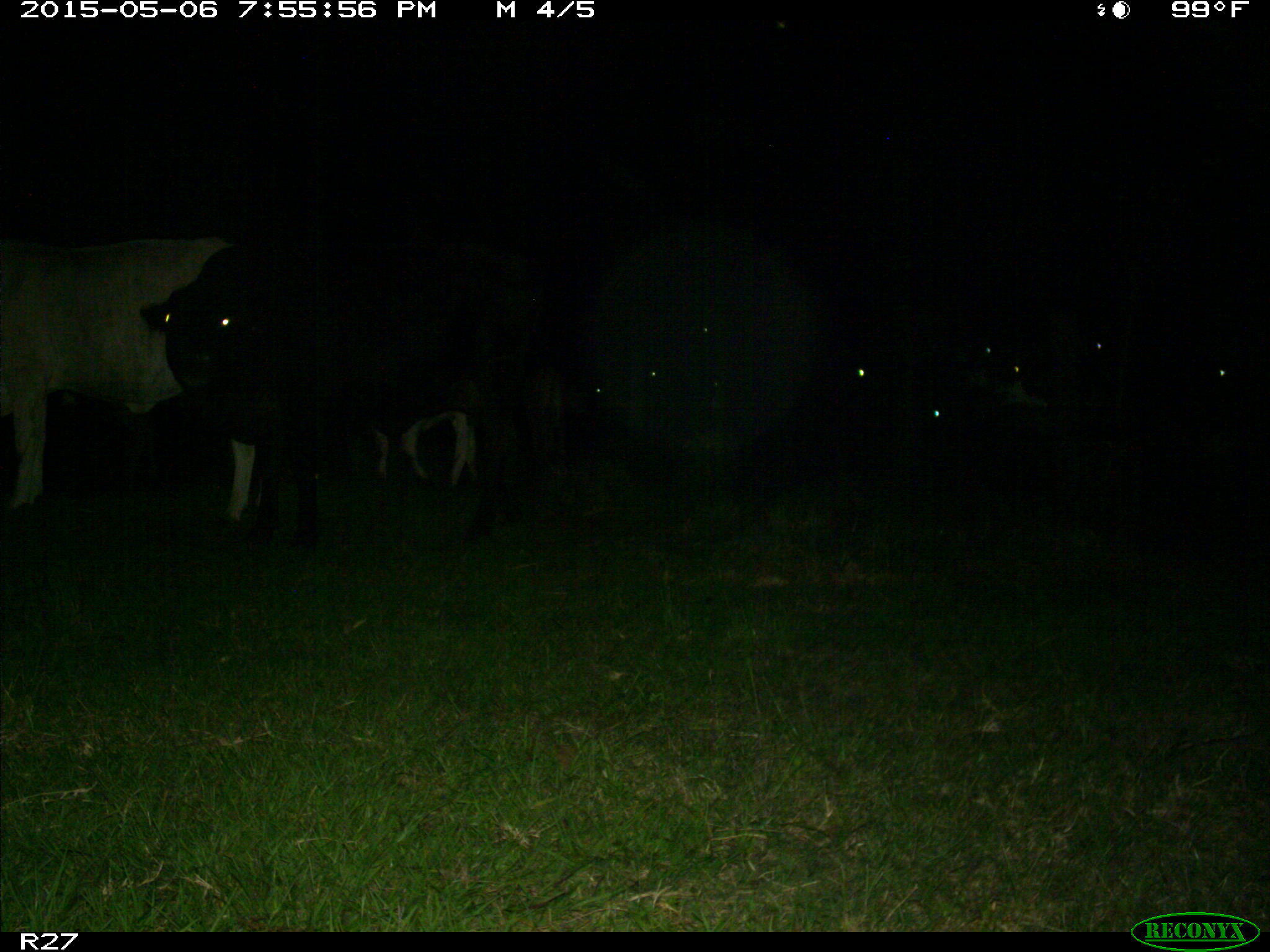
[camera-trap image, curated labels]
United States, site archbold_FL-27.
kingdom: Animalia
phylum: Chordata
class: Mammalia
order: Artiodactyla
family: Bovidae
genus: Bos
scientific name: Bos taurus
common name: domestic cow